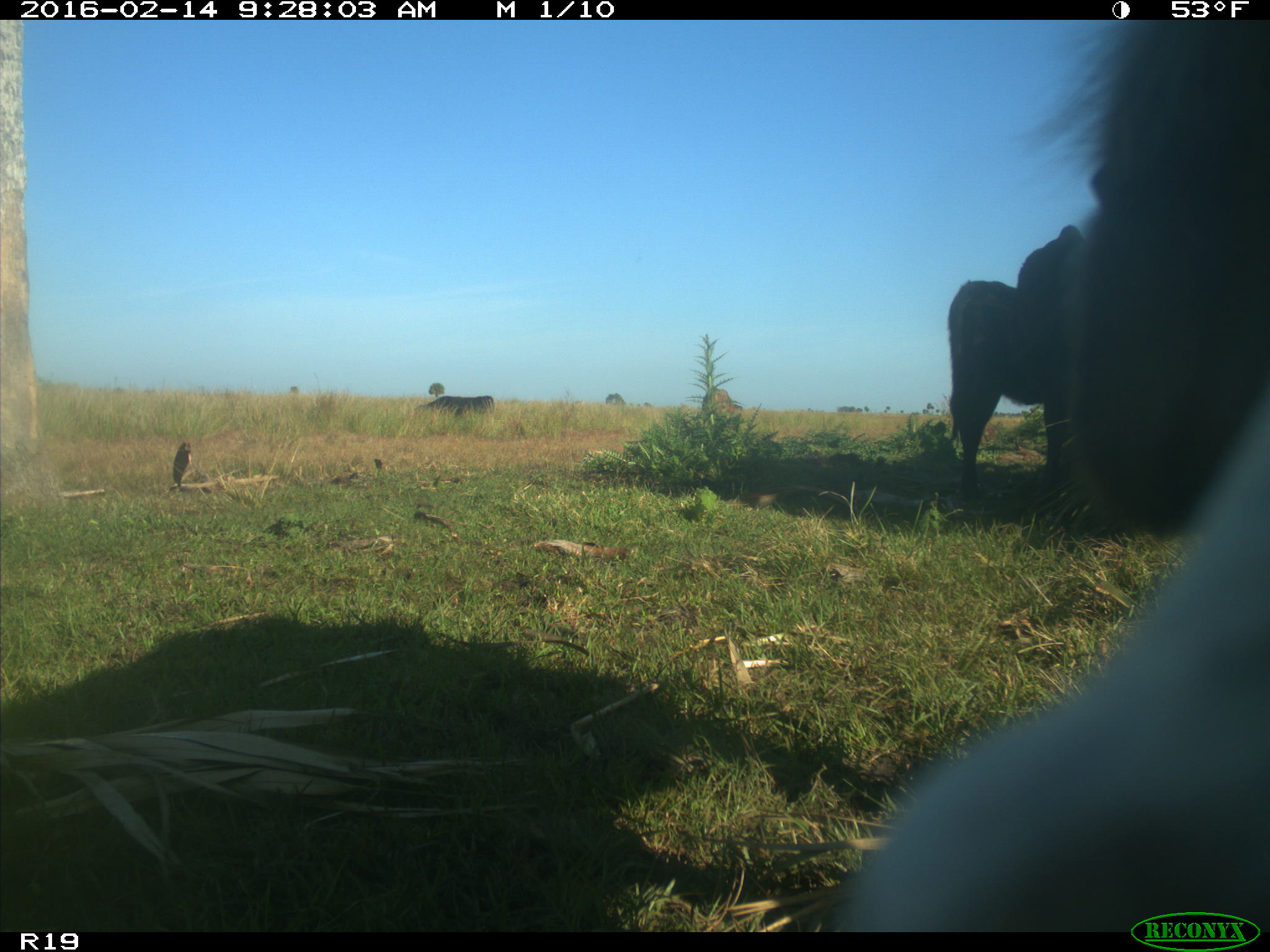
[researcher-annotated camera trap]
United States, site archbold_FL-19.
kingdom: Animalia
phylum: Chordata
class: Mammalia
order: Artiodactyla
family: Bovidae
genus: Bos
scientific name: Bos taurus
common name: domestic cow